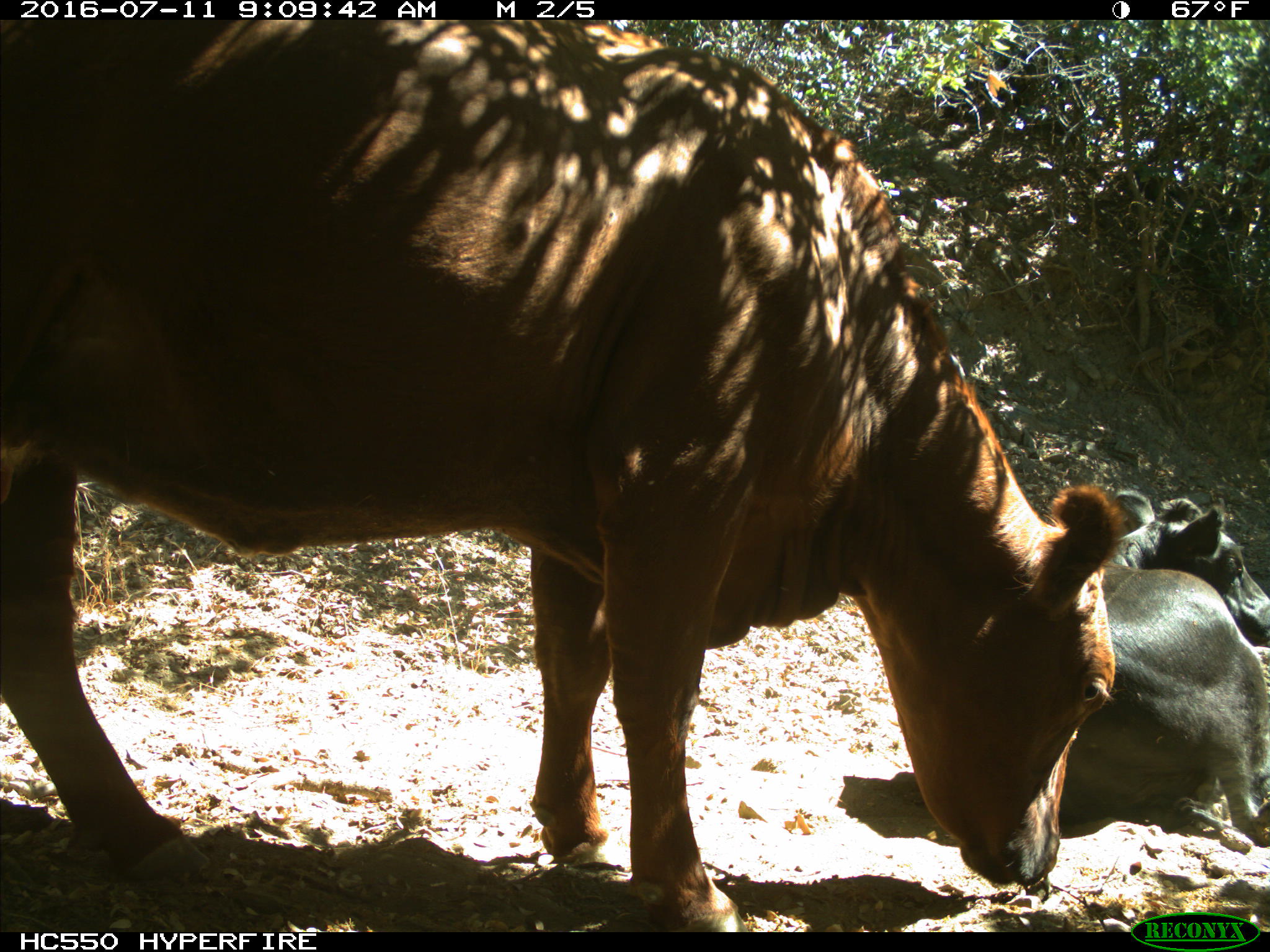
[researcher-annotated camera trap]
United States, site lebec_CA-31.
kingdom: Animalia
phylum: Chordata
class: Mammalia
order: Artiodactyla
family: Bovidae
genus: Bos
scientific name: Bos taurus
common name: domestic cow